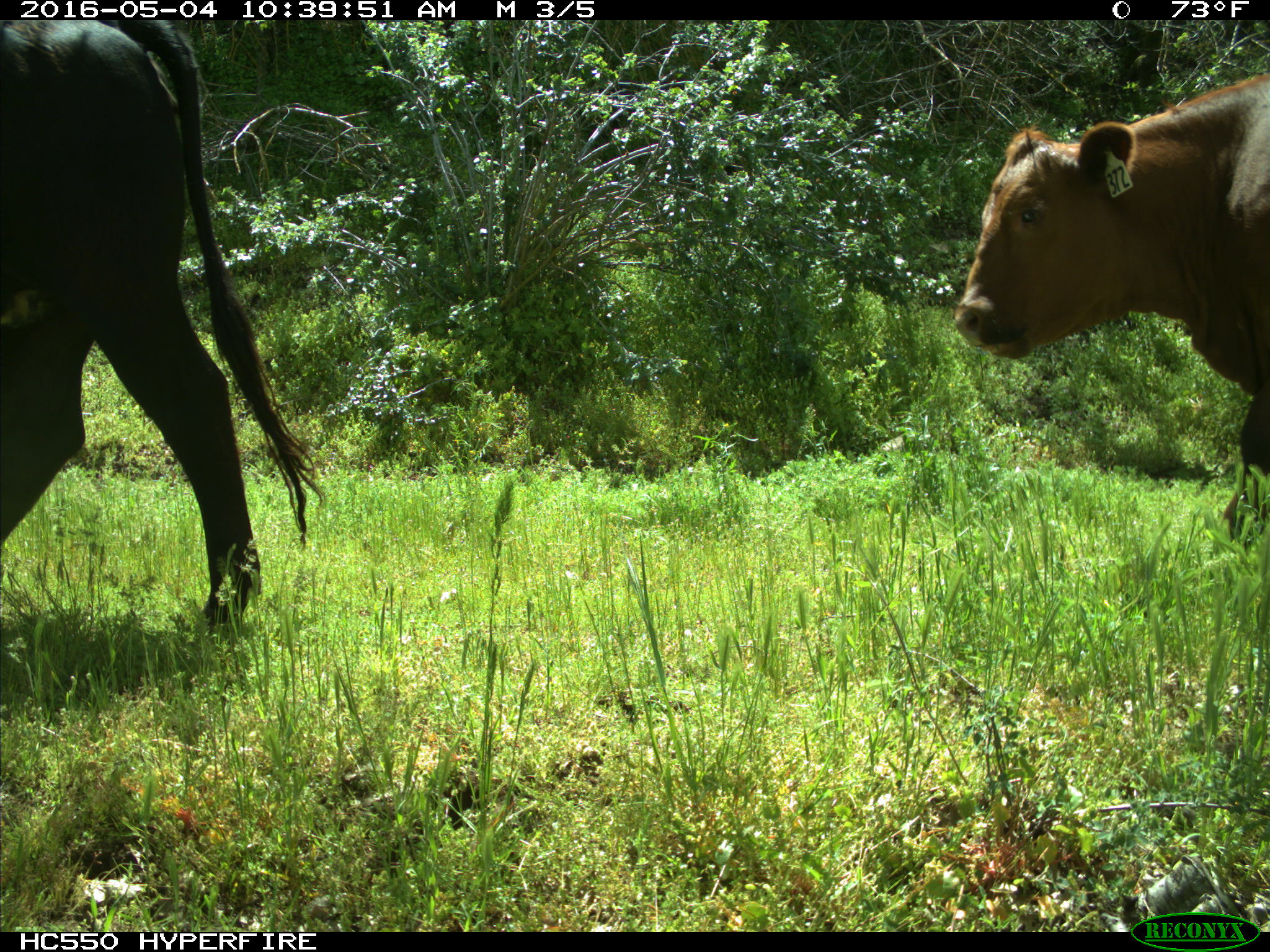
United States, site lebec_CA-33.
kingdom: Animalia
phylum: Chordata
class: Mammalia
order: Artiodactyla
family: Bovidae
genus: Bos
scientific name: Bos taurus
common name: domestic cow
Bos taurus (domestic cow).